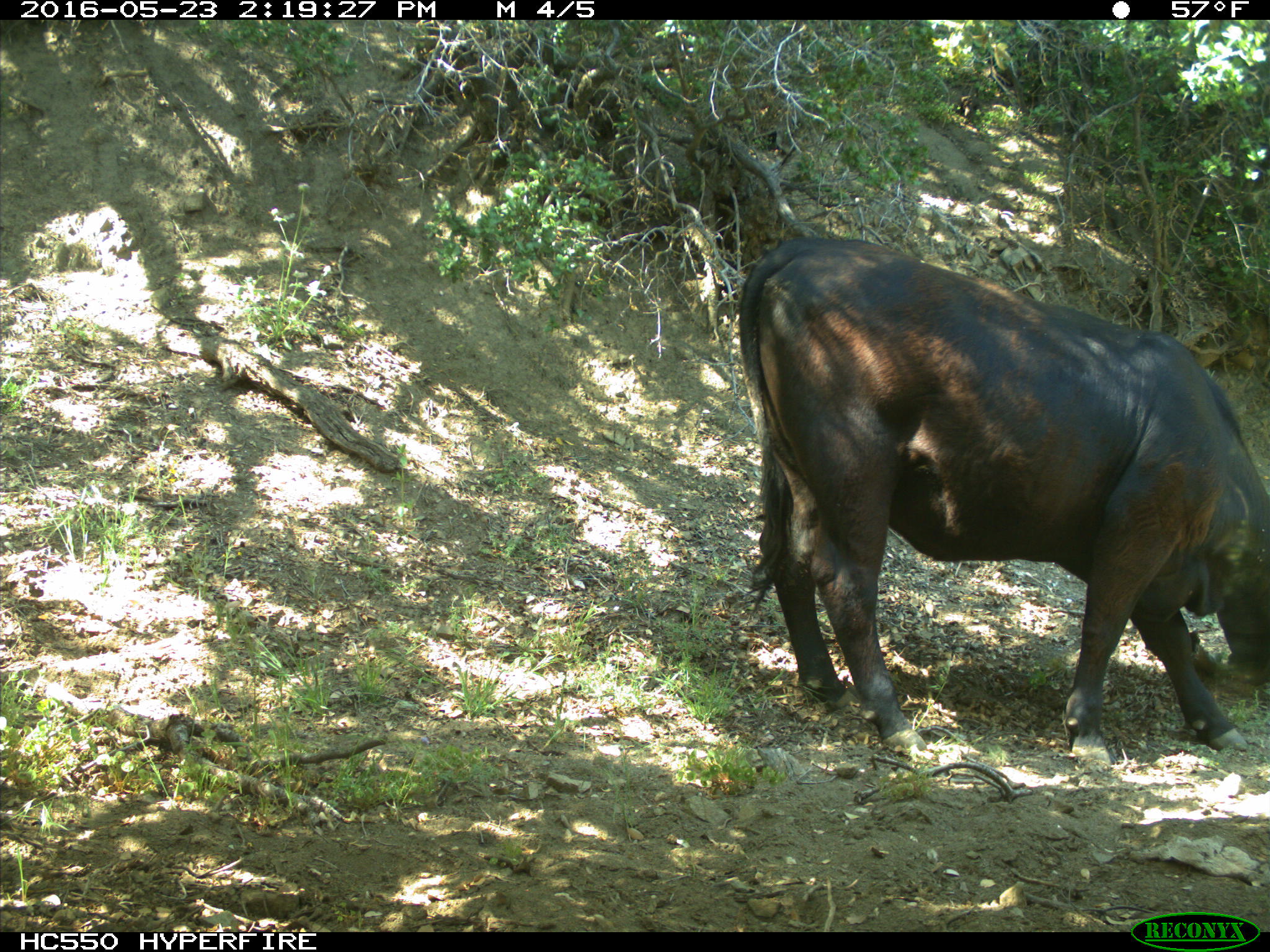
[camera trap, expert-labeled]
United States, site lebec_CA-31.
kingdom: Animalia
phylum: Chordata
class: Mammalia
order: Artiodactyla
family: Bovidae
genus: Bos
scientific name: Bos taurus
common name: domestic cow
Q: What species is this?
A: Bos taurus (domestic cow).